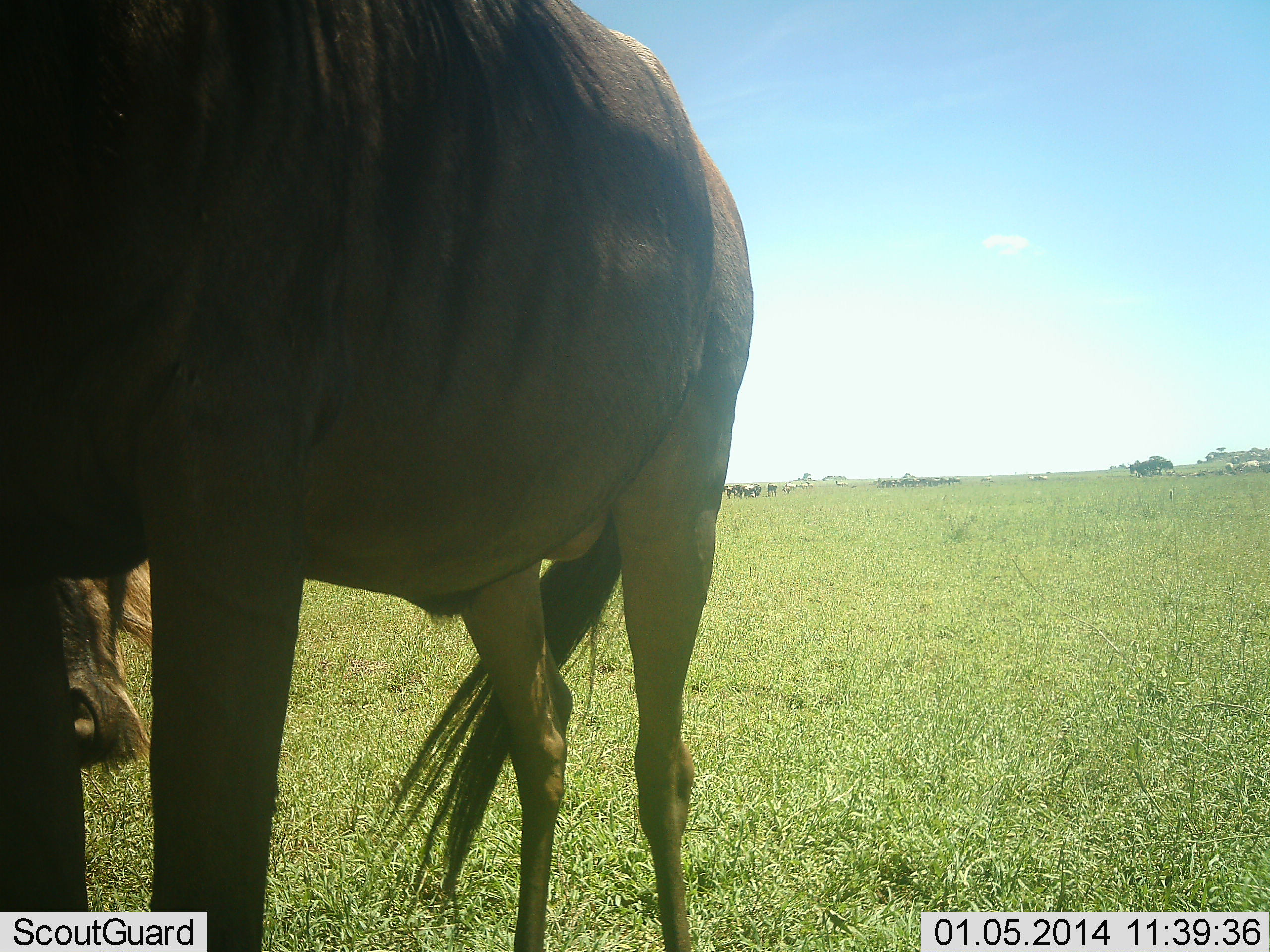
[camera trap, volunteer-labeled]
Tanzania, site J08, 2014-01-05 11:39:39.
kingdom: Animalia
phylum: Chordata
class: Mammalia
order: Artiodactyla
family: Bovidae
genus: Connochaetes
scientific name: Connochaetes taurinus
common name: blue wildebeest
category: wildebeest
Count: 2.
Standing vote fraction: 90%.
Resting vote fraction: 10%.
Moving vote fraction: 0%.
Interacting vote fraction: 0%.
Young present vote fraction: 0%.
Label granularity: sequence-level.